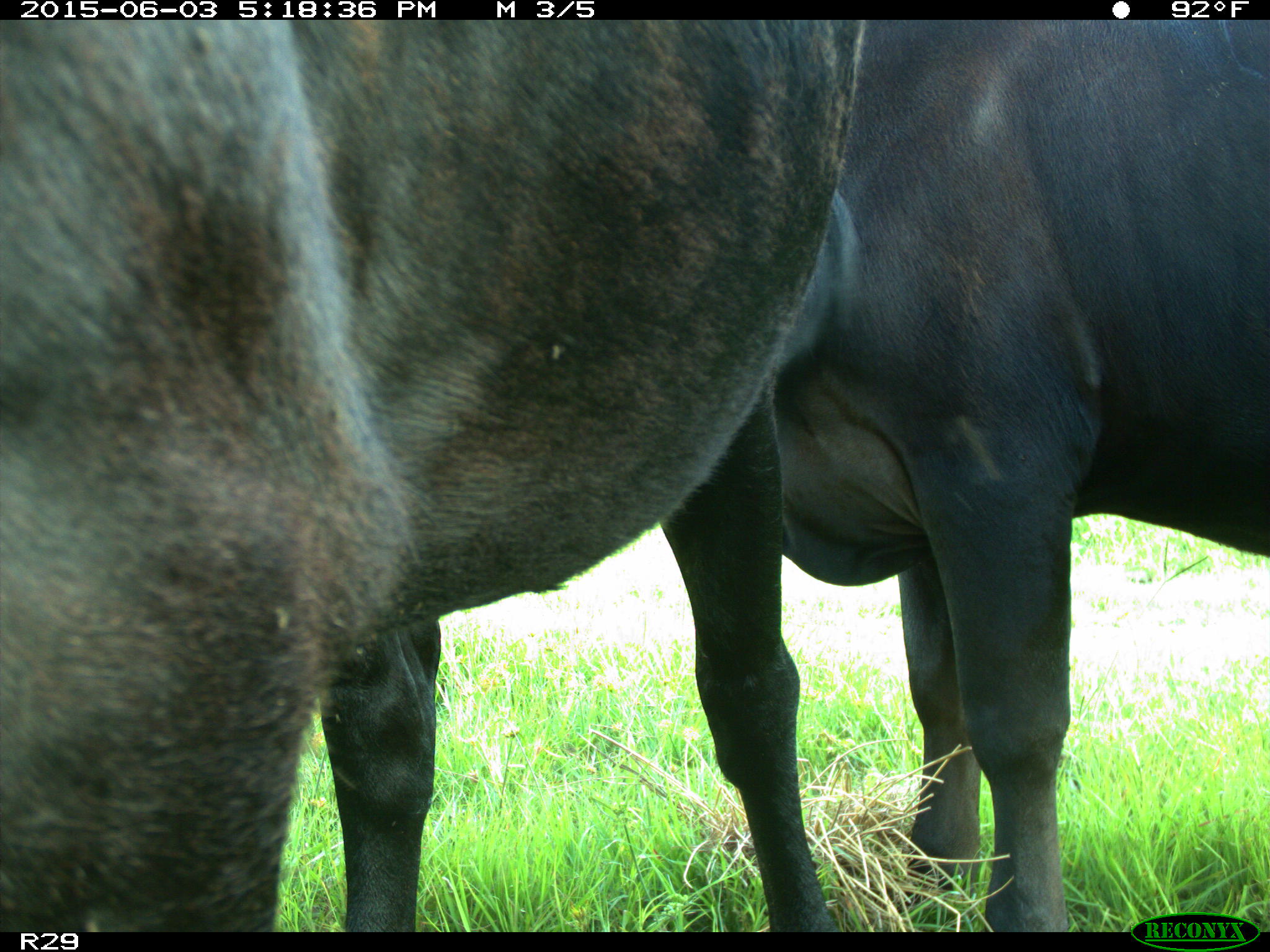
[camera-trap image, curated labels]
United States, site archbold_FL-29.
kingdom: Animalia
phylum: Chordata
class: Mammalia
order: Artiodactyla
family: Bovidae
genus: Bos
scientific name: Bos taurus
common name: domestic cow